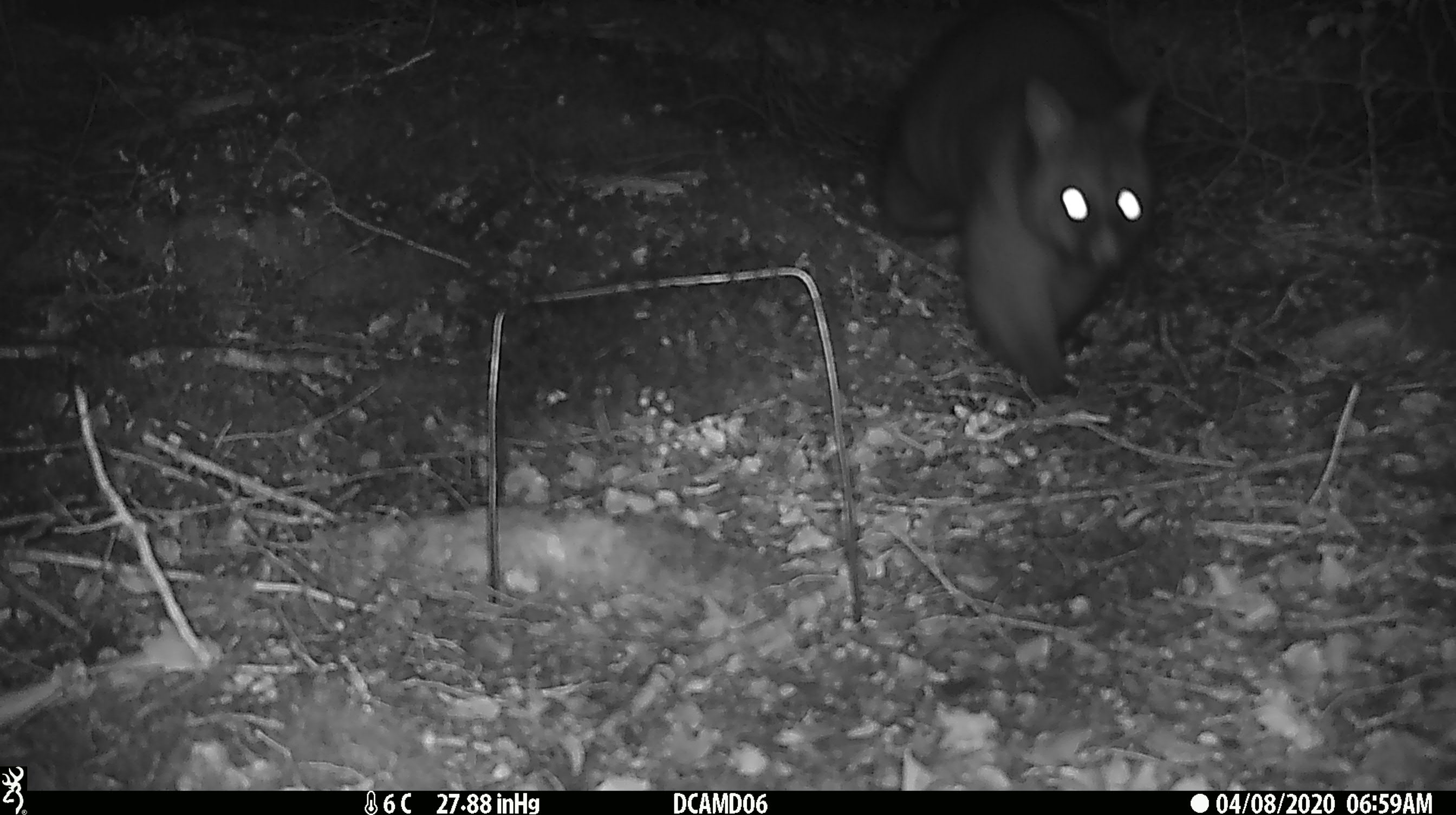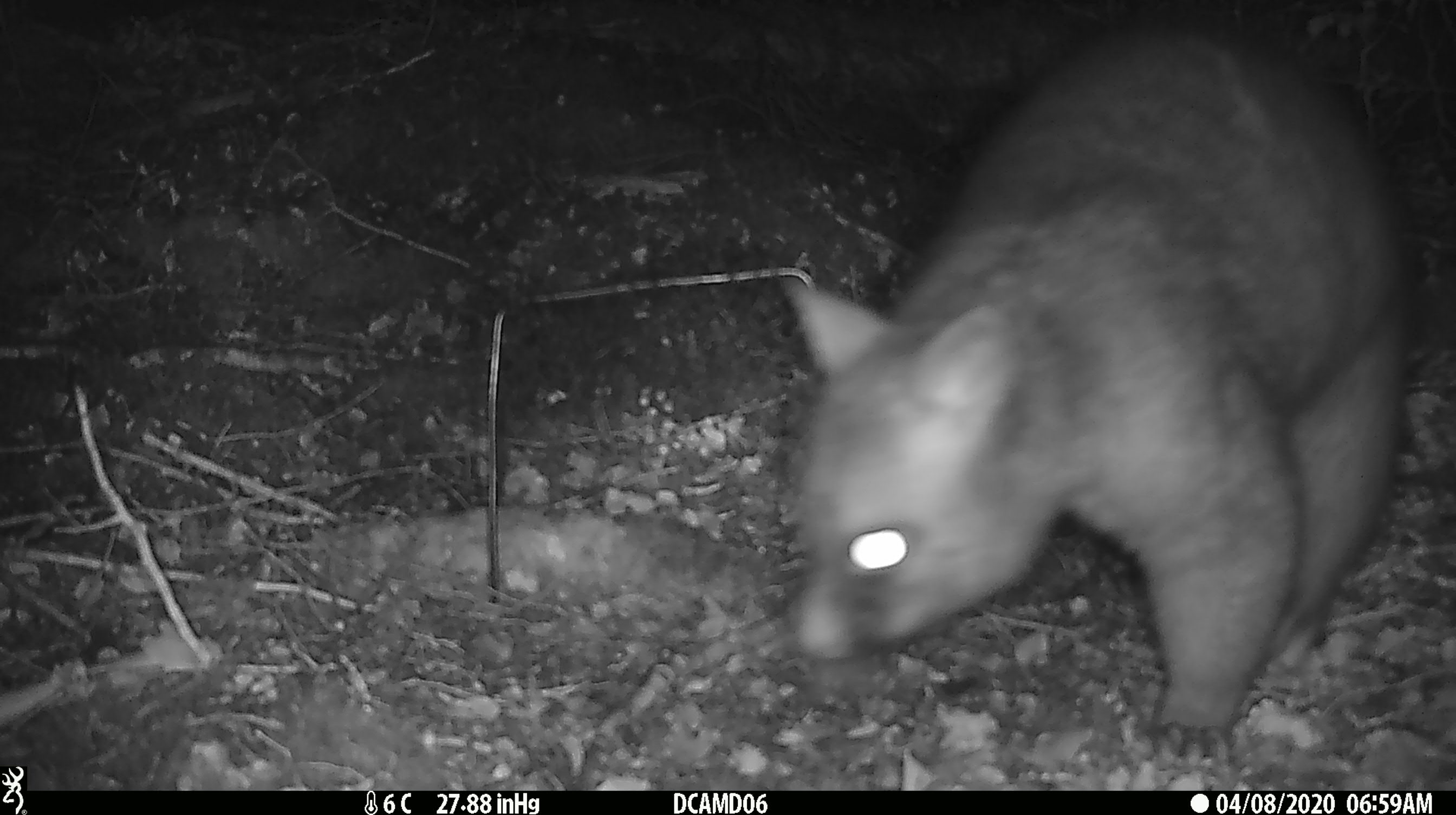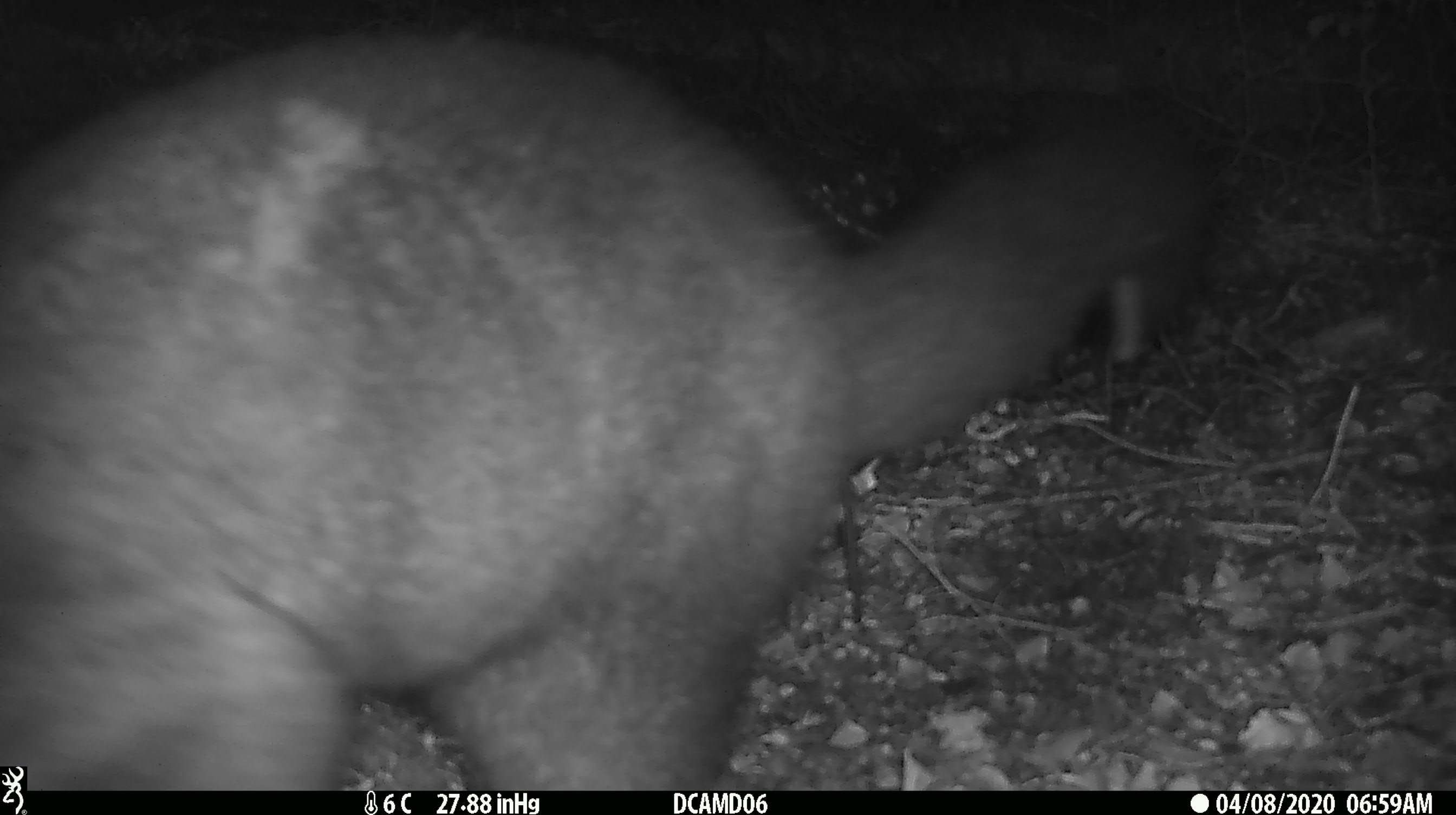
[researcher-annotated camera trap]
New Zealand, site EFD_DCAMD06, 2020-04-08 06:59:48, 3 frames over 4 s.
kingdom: Animalia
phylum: Chordata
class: Mammalia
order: Diprotodontia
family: Phalangeridae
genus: Trichosurus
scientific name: Trichosurus vulpecula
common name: common brushtail possum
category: possum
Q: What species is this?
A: Possum (common brushtail possum) (Trichosurus vulpecula).